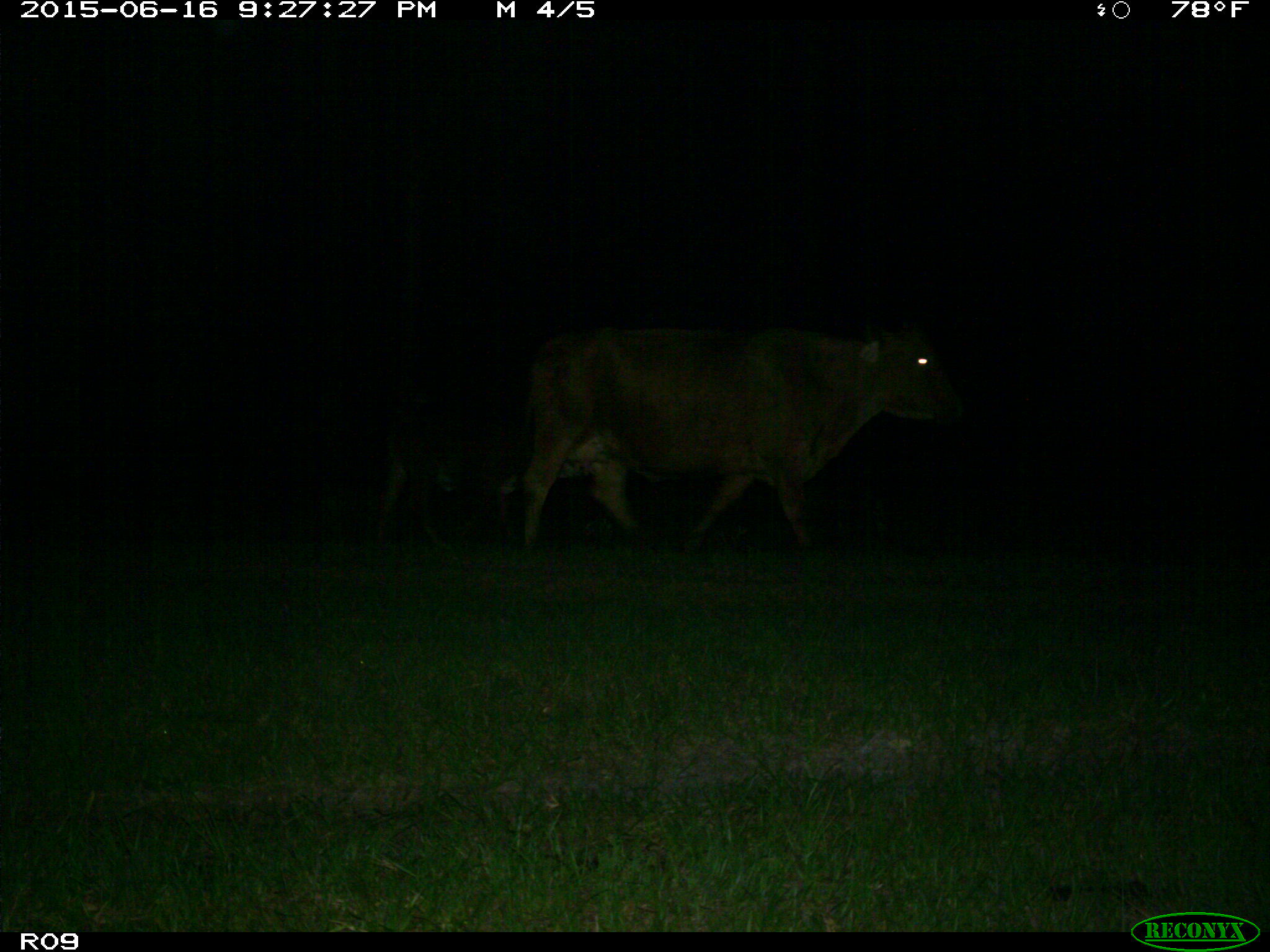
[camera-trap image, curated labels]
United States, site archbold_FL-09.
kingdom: Animalia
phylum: Chordata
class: Mammalia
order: Artiodactyla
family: Bovidae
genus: Bos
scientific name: Bos taurus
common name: domestic cow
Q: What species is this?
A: Bos taurus (domestic cow).